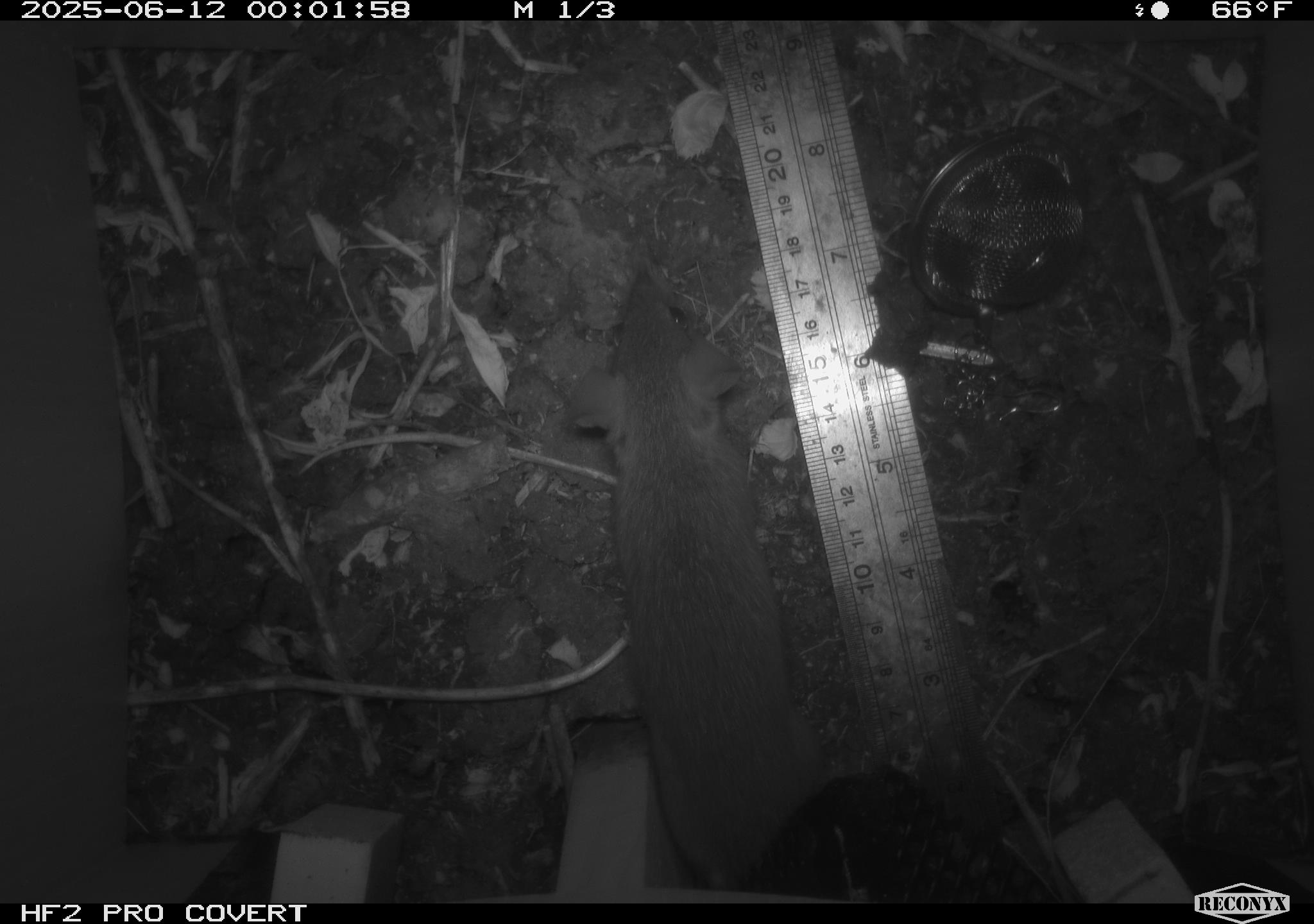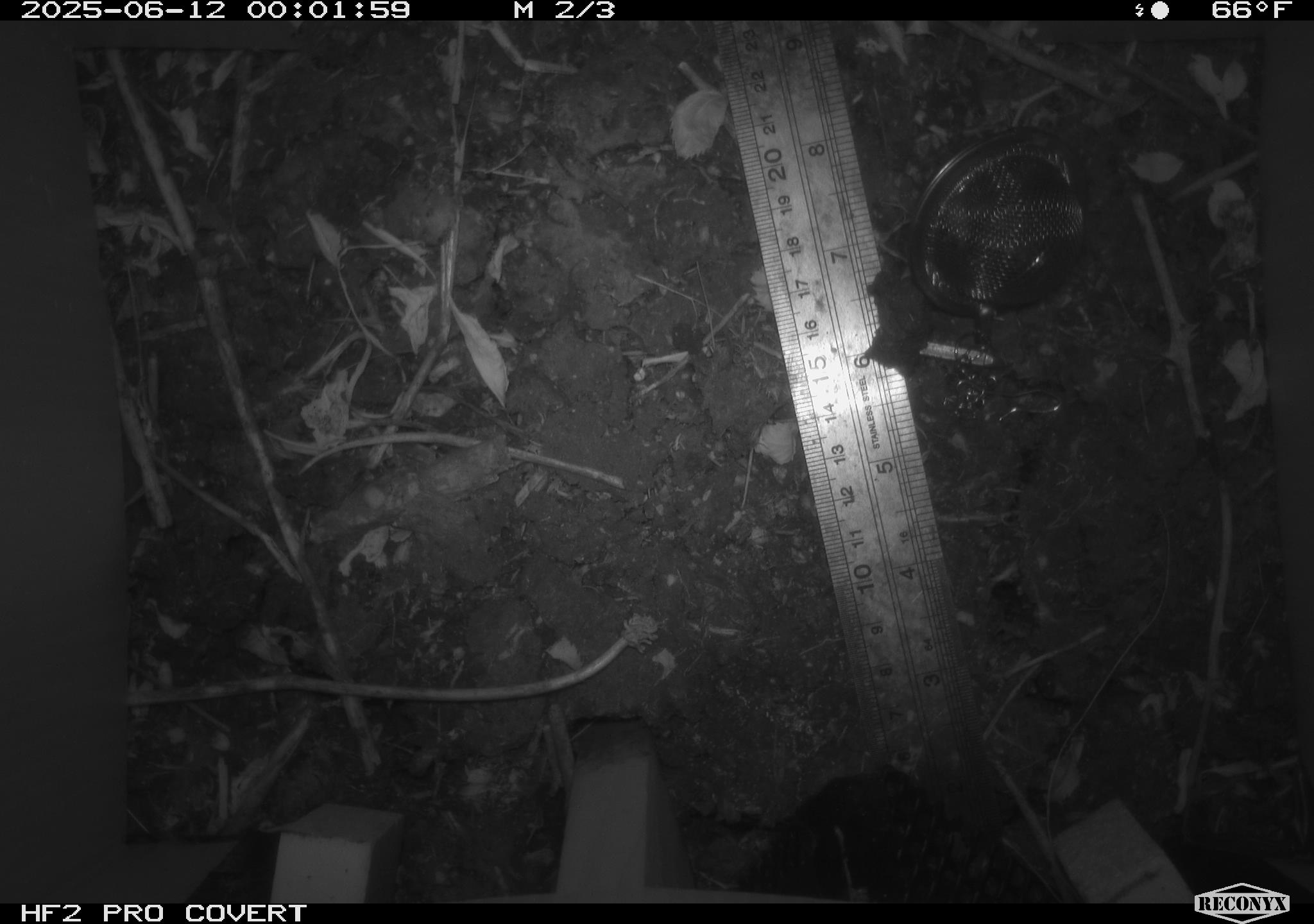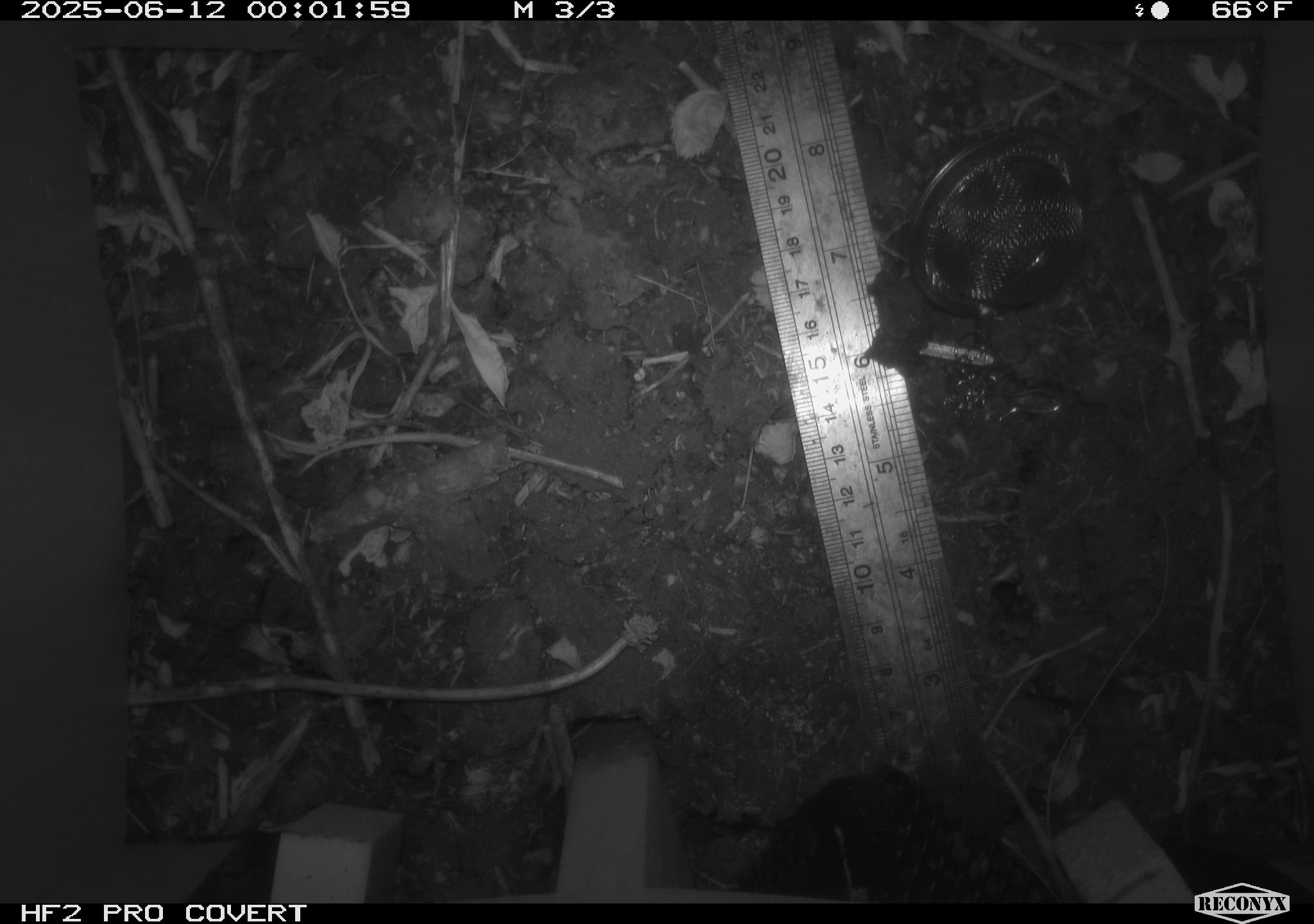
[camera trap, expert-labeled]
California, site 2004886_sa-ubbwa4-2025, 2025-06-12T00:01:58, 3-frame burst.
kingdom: Animalia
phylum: Chordata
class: Mammalia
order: Rodentia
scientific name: Rodentia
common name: rodent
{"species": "rodent (Rodentia)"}